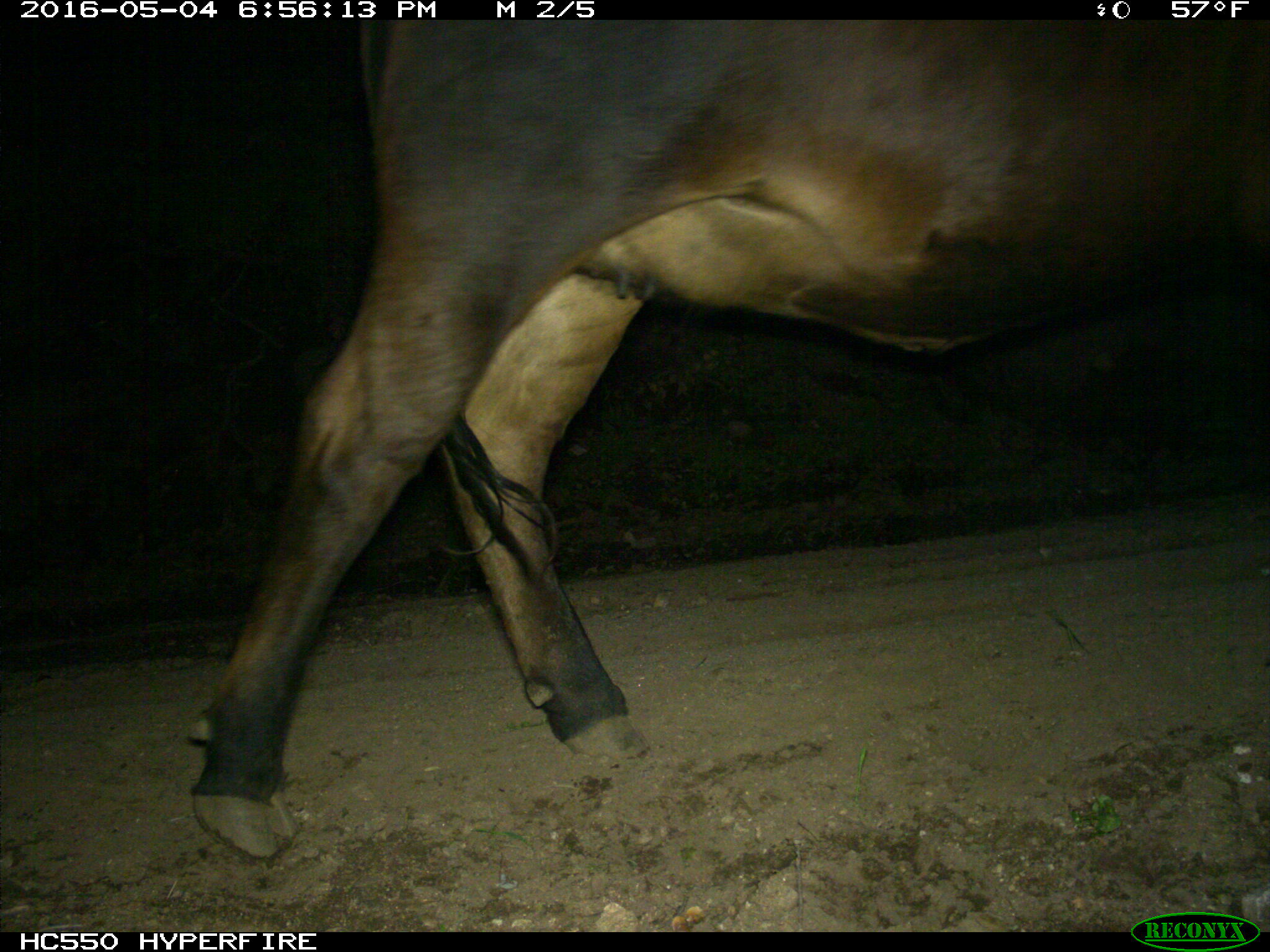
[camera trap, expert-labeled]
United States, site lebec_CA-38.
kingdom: Animalia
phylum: Chordata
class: Mammalia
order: Artiodactyla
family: Bovidae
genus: Bos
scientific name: Bos taurus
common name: domestic cow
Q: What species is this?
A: Bos taurus (domestic cow).